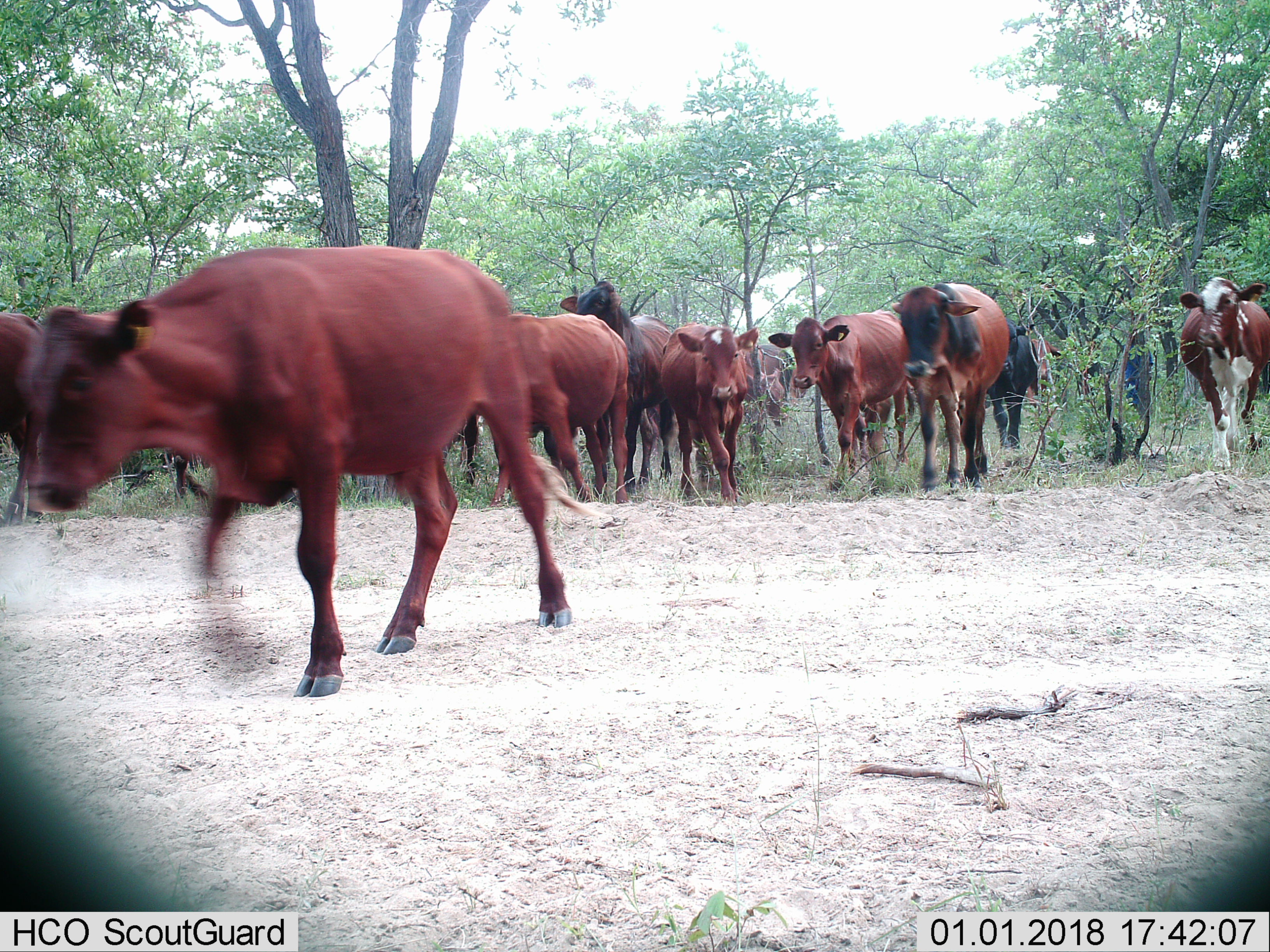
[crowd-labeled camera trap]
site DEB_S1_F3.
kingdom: Animalia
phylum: Chordata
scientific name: Vertebrata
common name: domestic animal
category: domesticanimal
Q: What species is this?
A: Domesticanimal (domestic animal) (Vertebrata).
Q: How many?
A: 11-50.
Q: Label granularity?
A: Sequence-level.